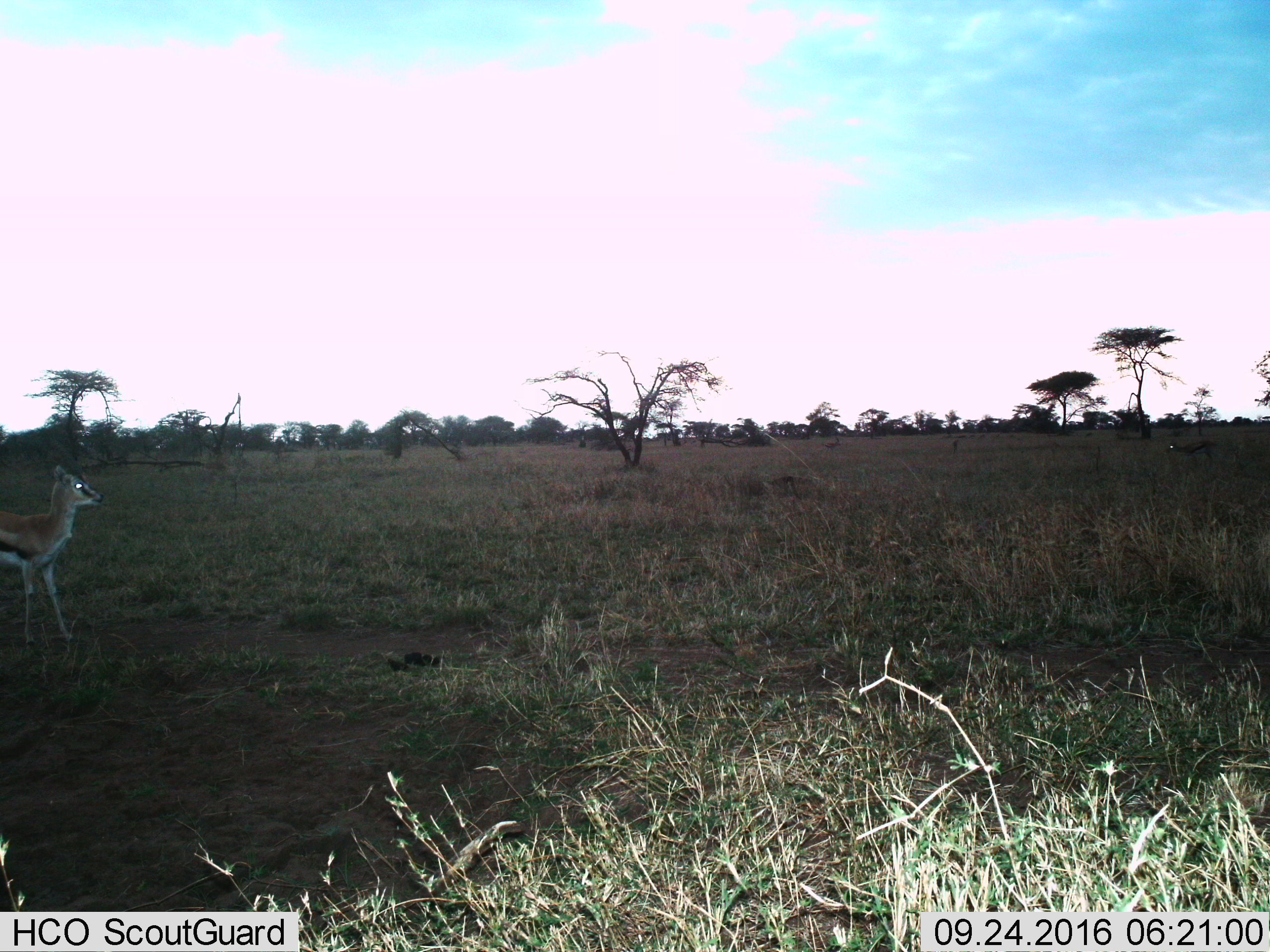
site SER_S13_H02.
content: unidentified animal